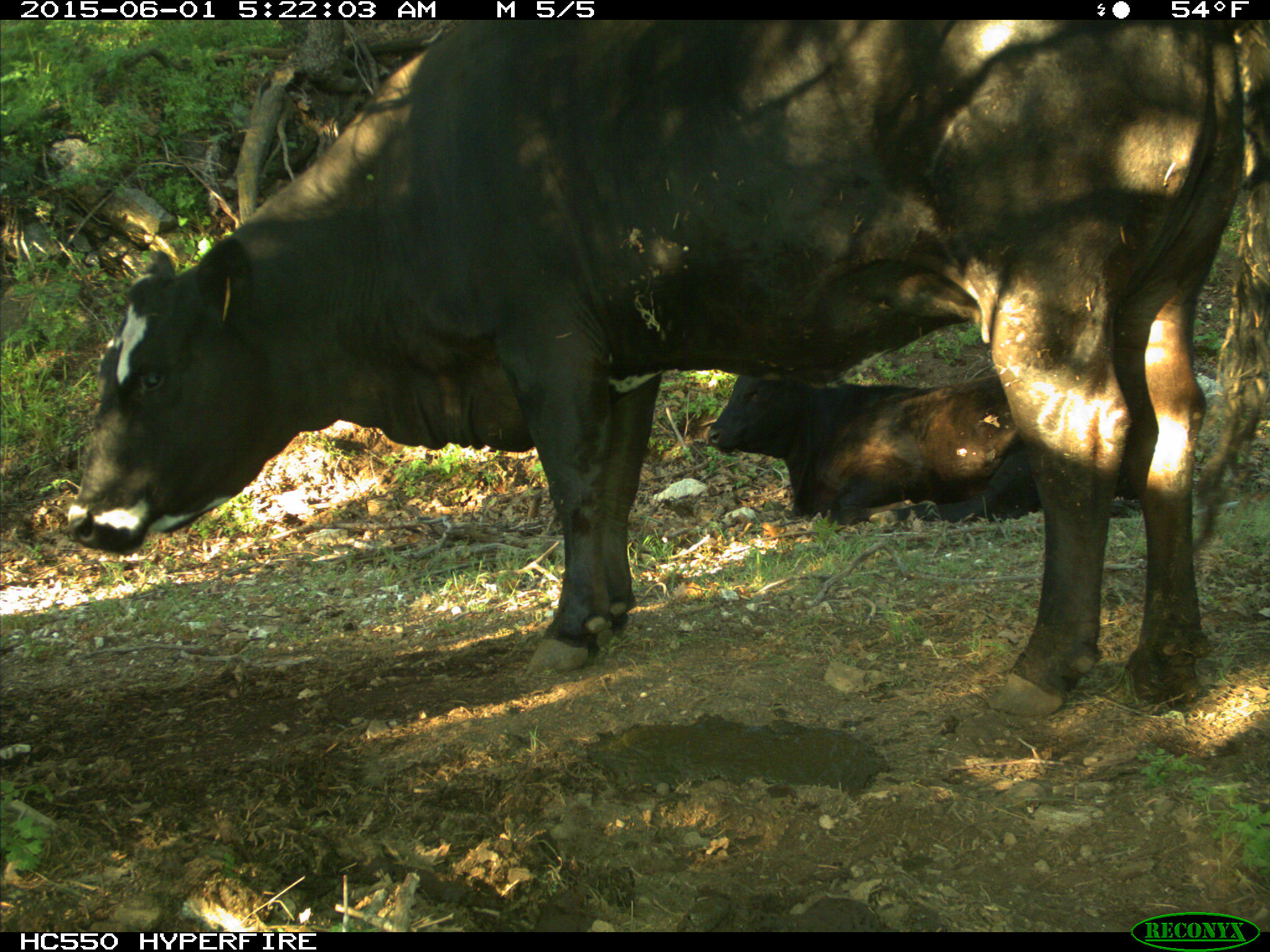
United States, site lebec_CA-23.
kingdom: Animalia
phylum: Chordata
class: Mammalia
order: Artiodactyla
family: Bovidae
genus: Bos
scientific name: Bos taurus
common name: domestic cow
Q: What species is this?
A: Bos taurus (domestic cow).